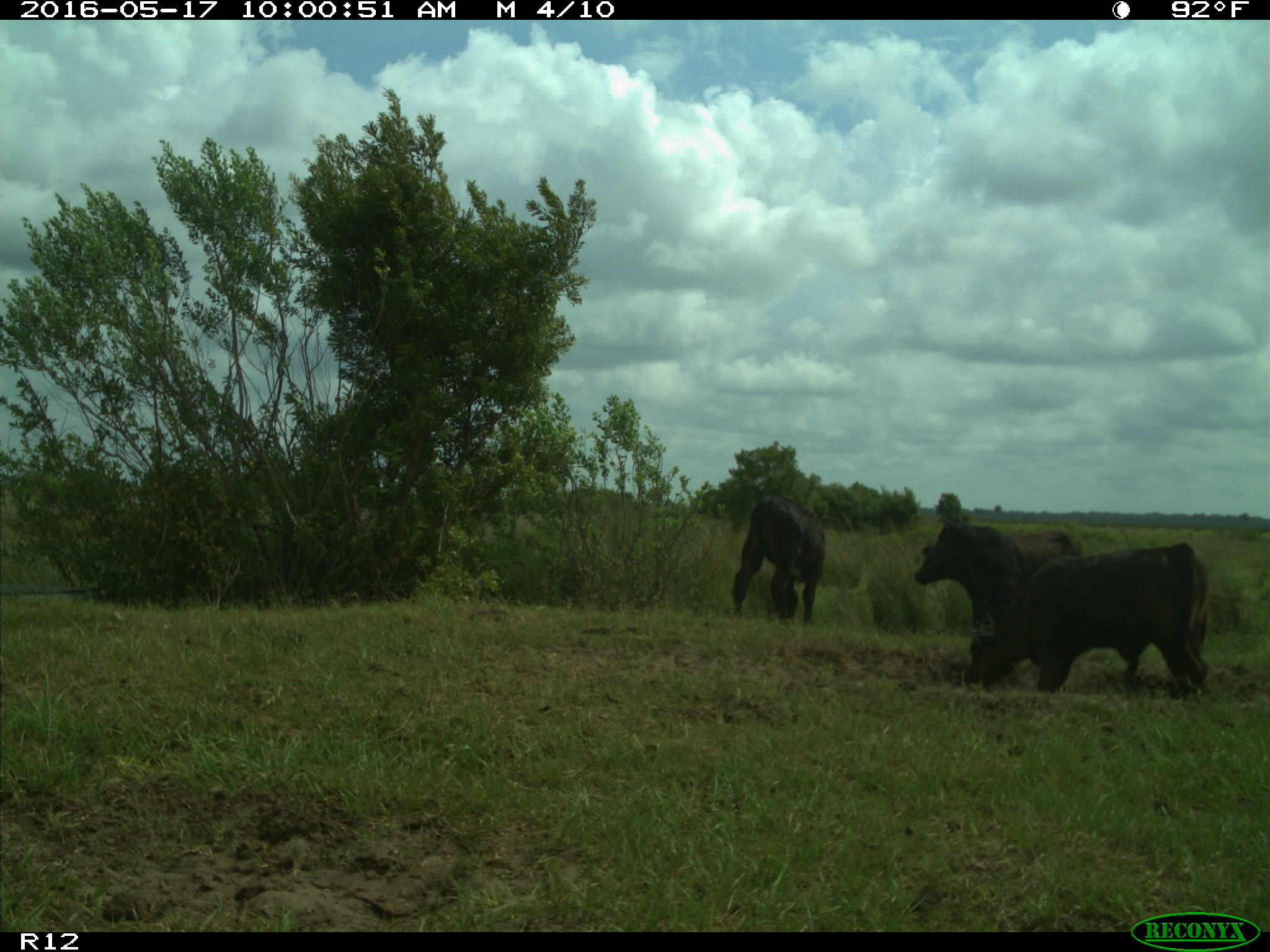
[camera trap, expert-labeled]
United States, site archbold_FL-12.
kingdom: Animalia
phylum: Chordata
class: Mammalia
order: Artiodactyla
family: Bovidae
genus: Bos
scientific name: Bos taurus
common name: domestic cow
Bos taurus (domestic cow).